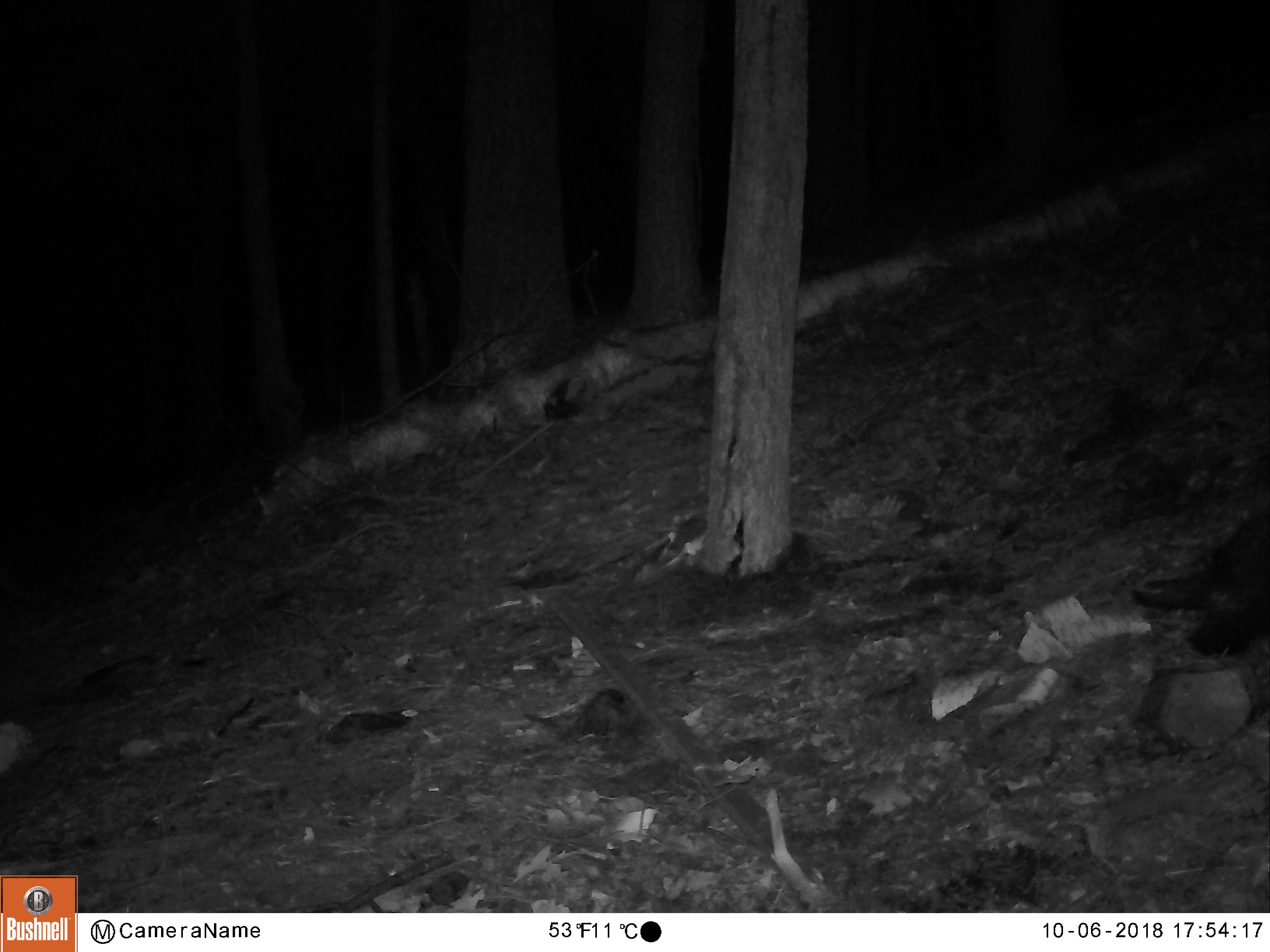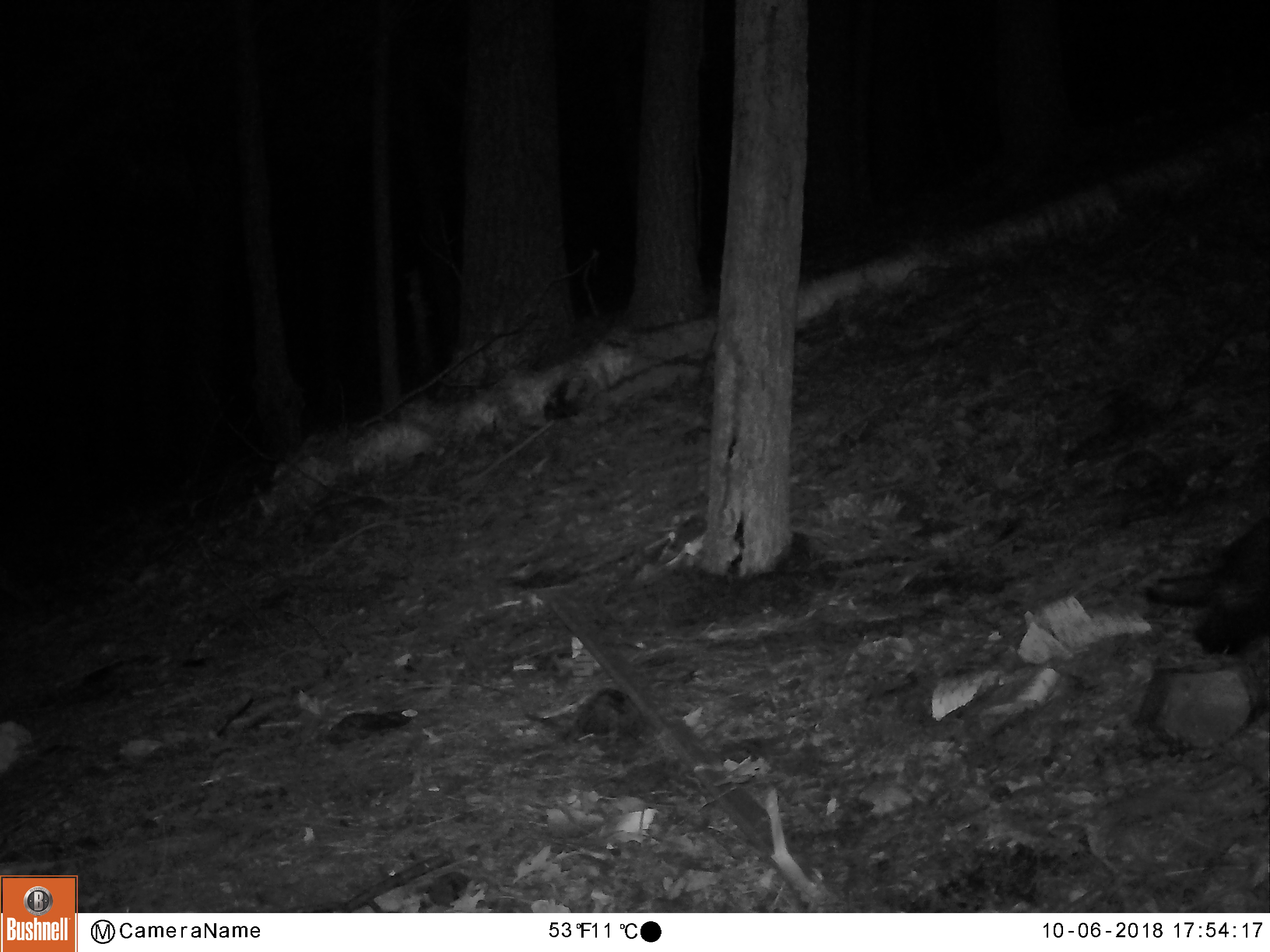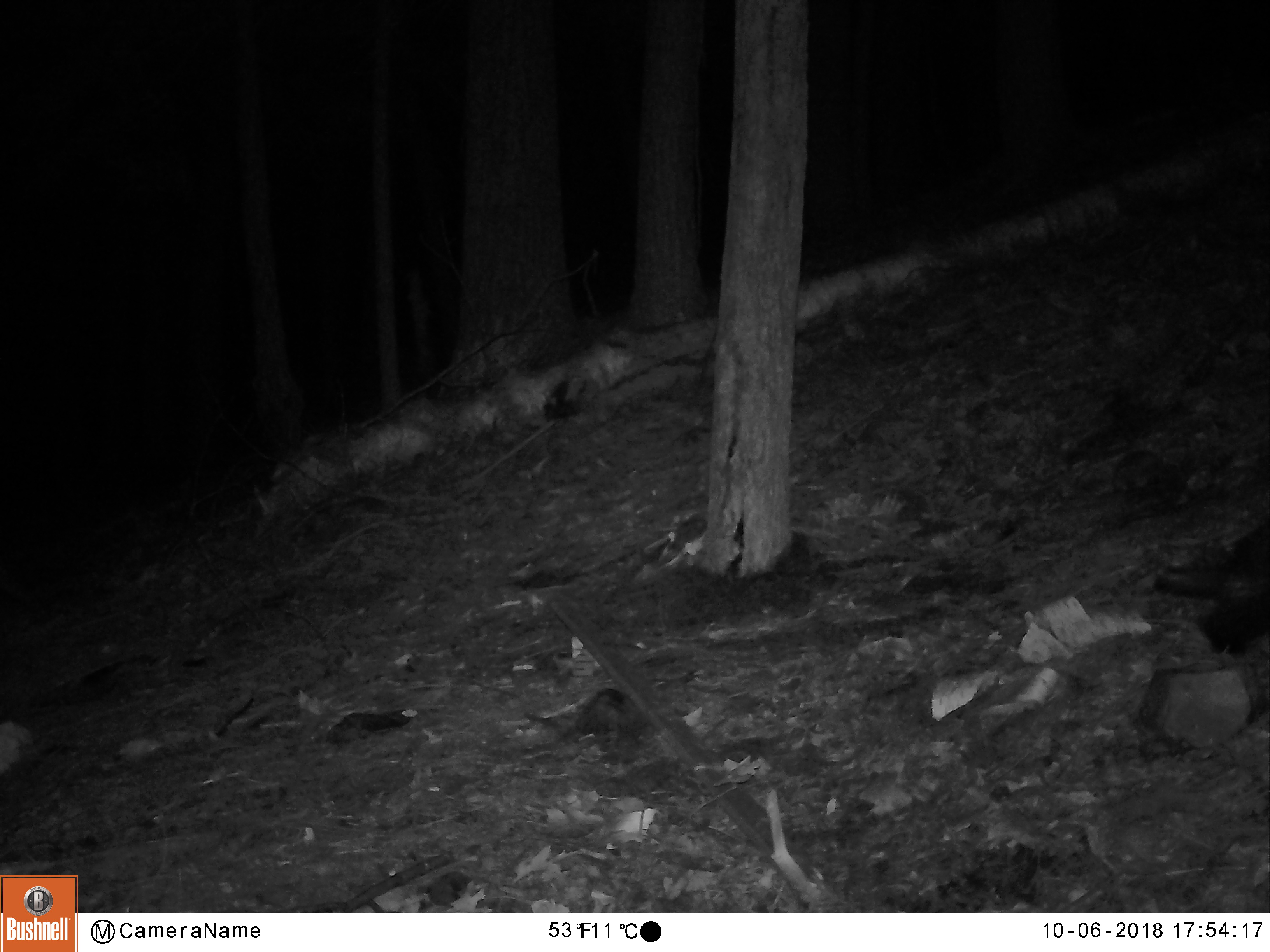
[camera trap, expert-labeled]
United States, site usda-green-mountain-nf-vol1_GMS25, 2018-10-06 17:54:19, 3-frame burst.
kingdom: Animalia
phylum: Chordata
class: Mammalia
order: Rodentia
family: Erethizontidae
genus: Erethizon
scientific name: Erethizon dorsatum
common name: porcupine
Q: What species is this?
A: Porcupine (Erethizon dorsatum).